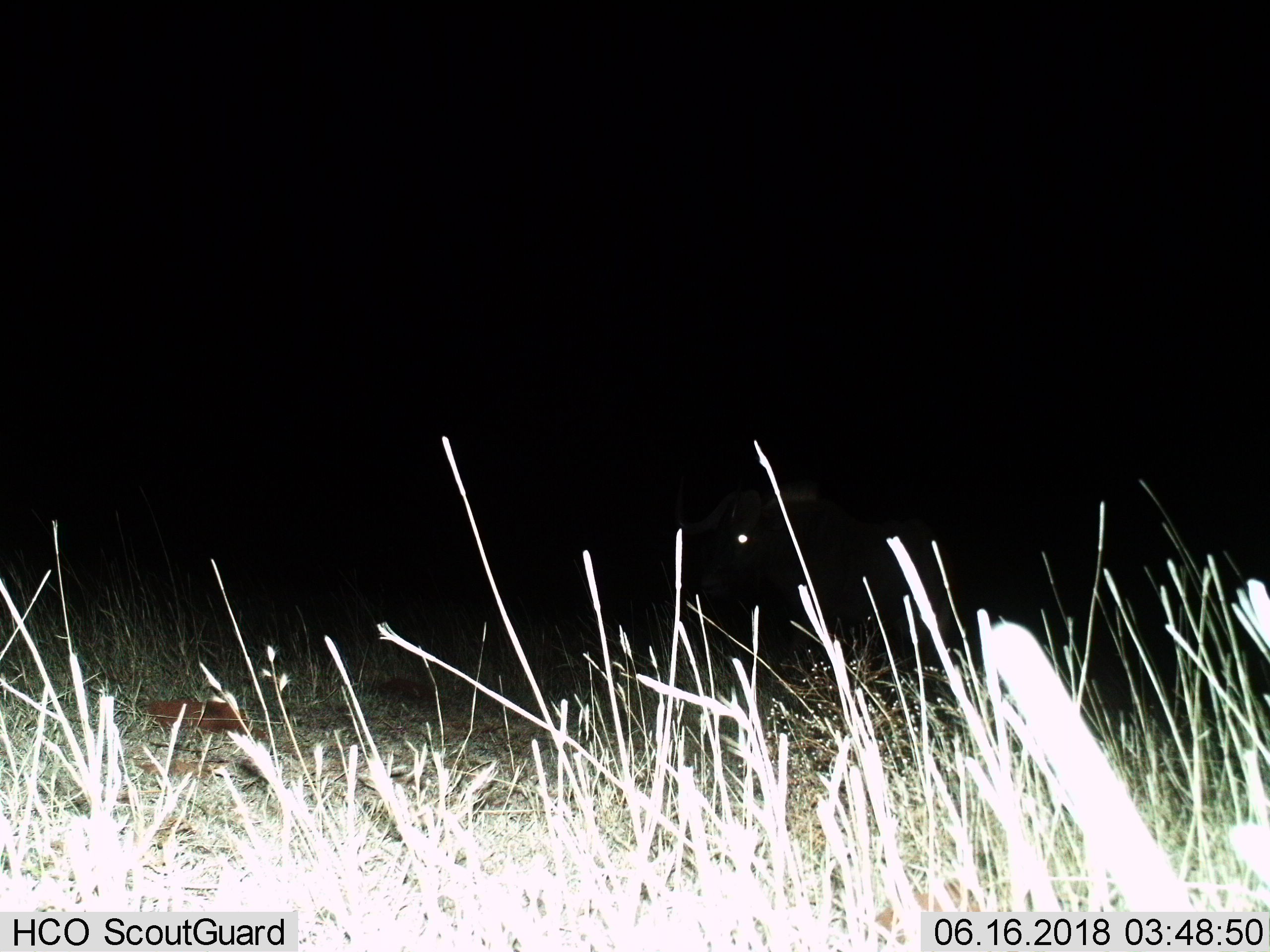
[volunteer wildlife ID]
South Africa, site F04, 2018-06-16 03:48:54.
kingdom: Animalia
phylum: Chordata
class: Mammalia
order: Artiodactyla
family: Bovidae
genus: Connochaetes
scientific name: Connochaetes gnou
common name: black wildebeest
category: wildebeestblack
Wildebeestblack (black wildebeest) (Connochaetes gnou), count 1. Behavior (volunteer vote fractions): standing 50%, resting 0%, moving 50%, interacting 0%. Young present (vote fraction): 0%. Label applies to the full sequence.